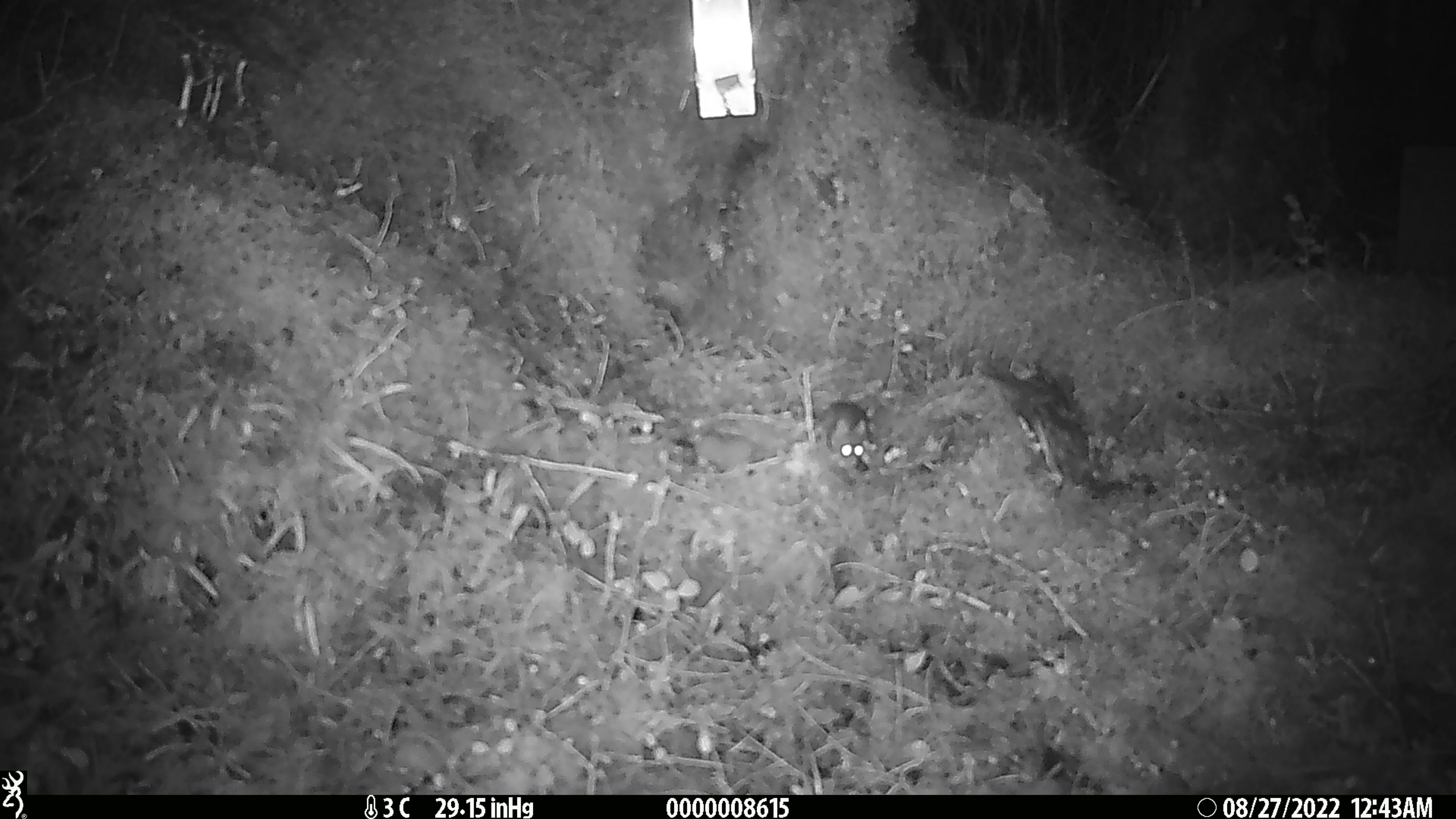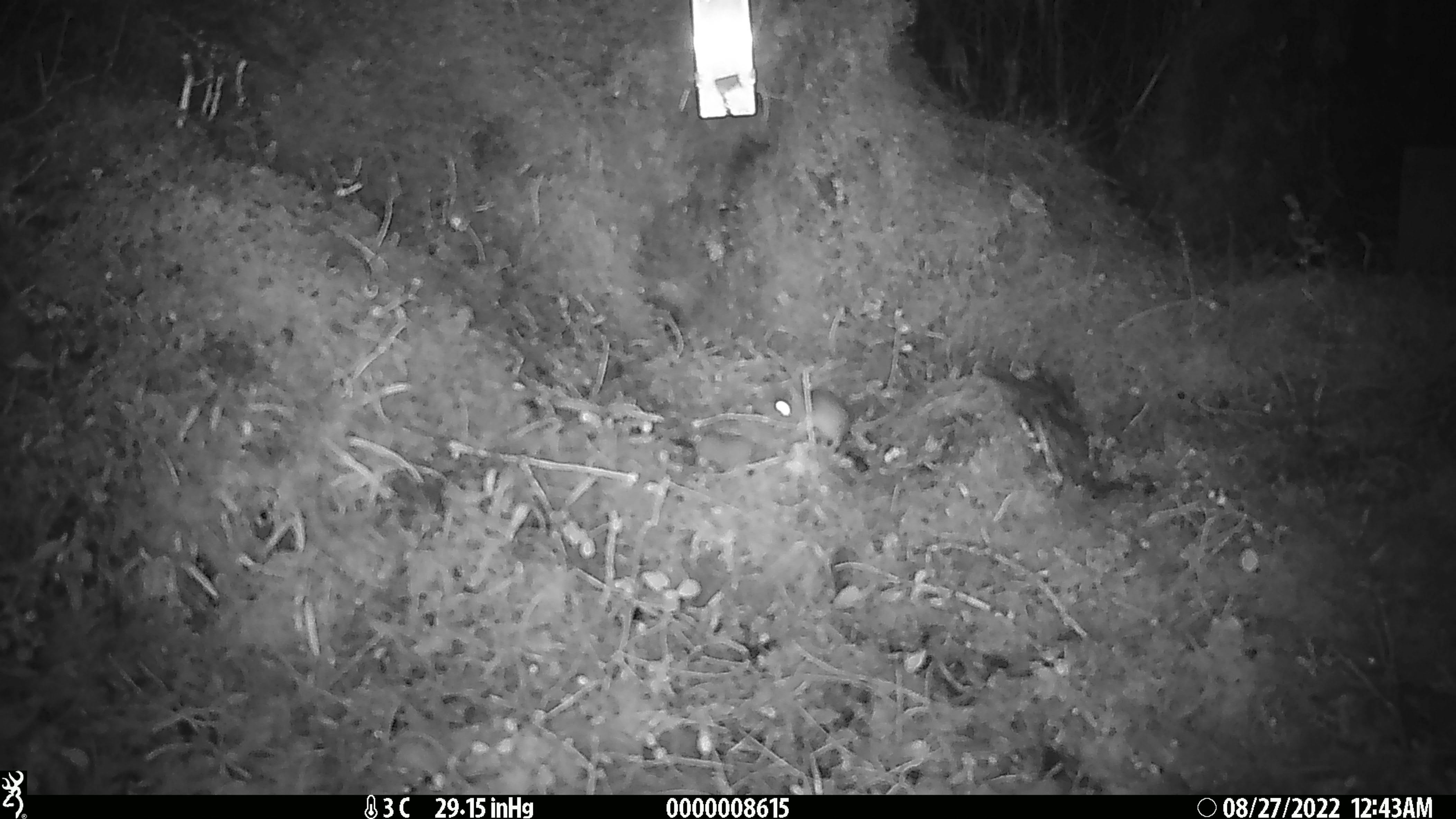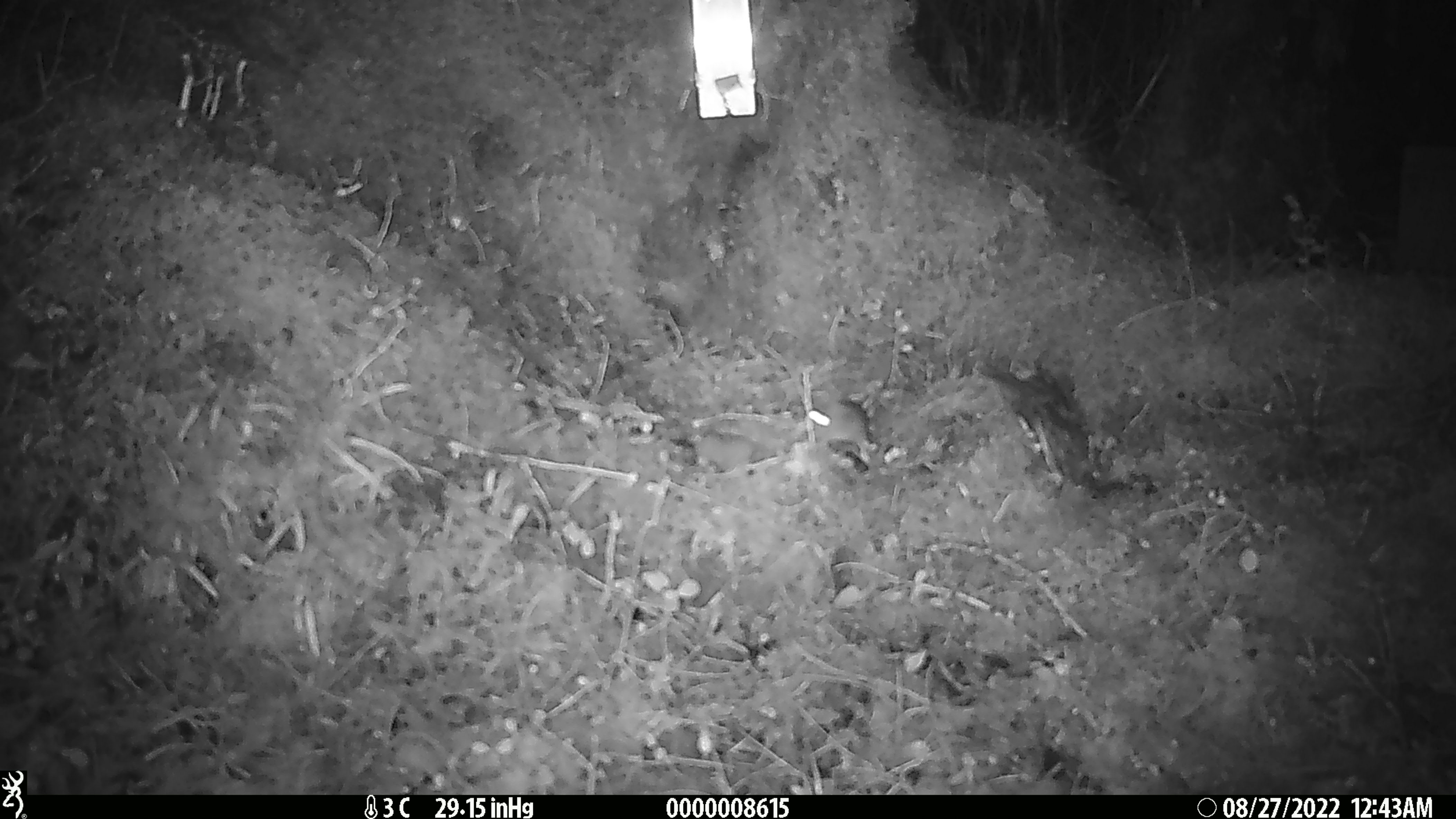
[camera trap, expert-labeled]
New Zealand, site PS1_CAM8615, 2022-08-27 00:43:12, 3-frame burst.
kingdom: Animalia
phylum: Chordata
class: Mammalia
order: Rodentia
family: Muridae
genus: Mus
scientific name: Mus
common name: mouse